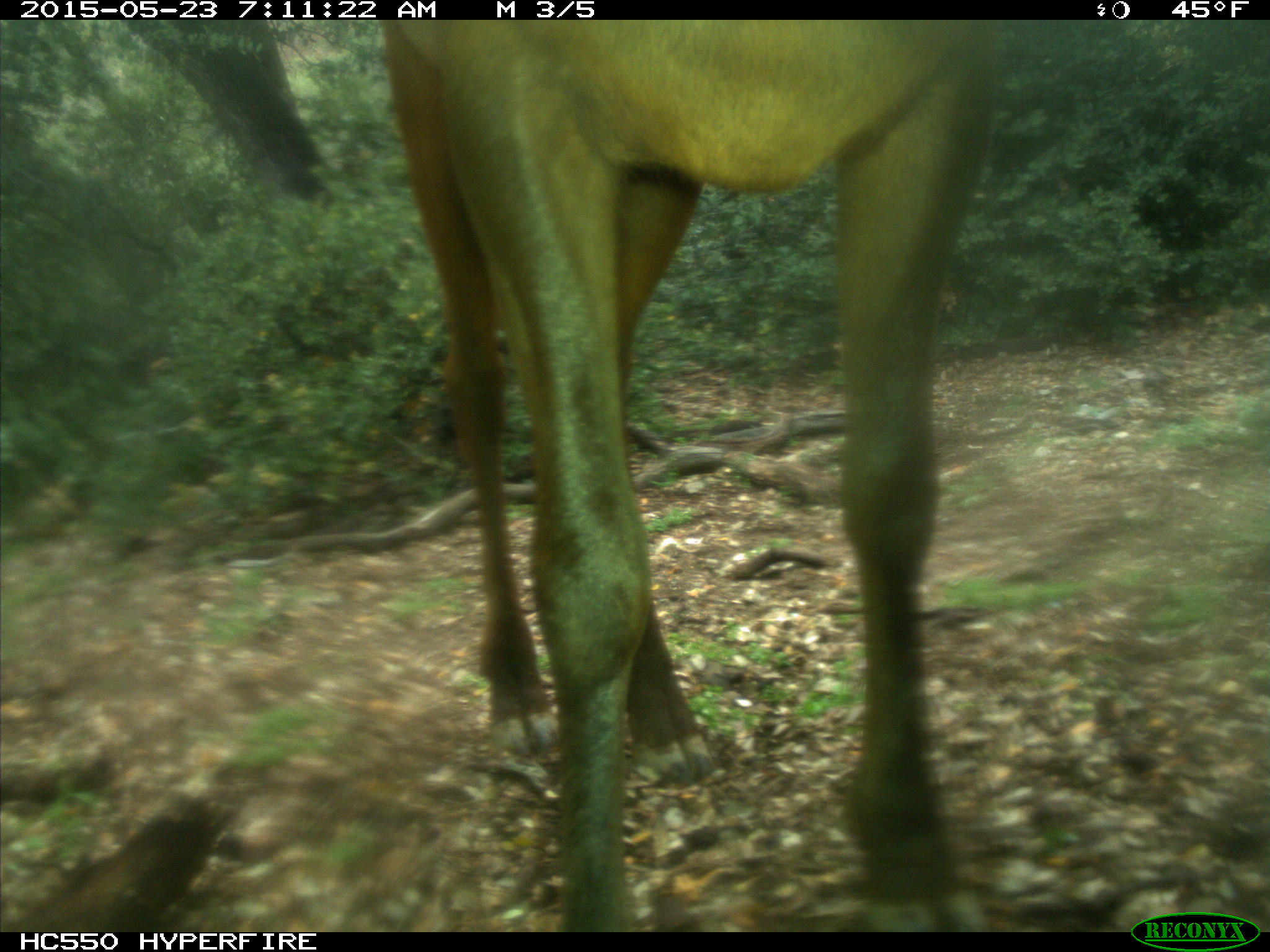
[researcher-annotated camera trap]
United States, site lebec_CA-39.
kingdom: Animalia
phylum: Chordata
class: Mammalia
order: Artiodactyla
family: Cervidae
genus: Cervus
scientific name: Cervus canadensis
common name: elk